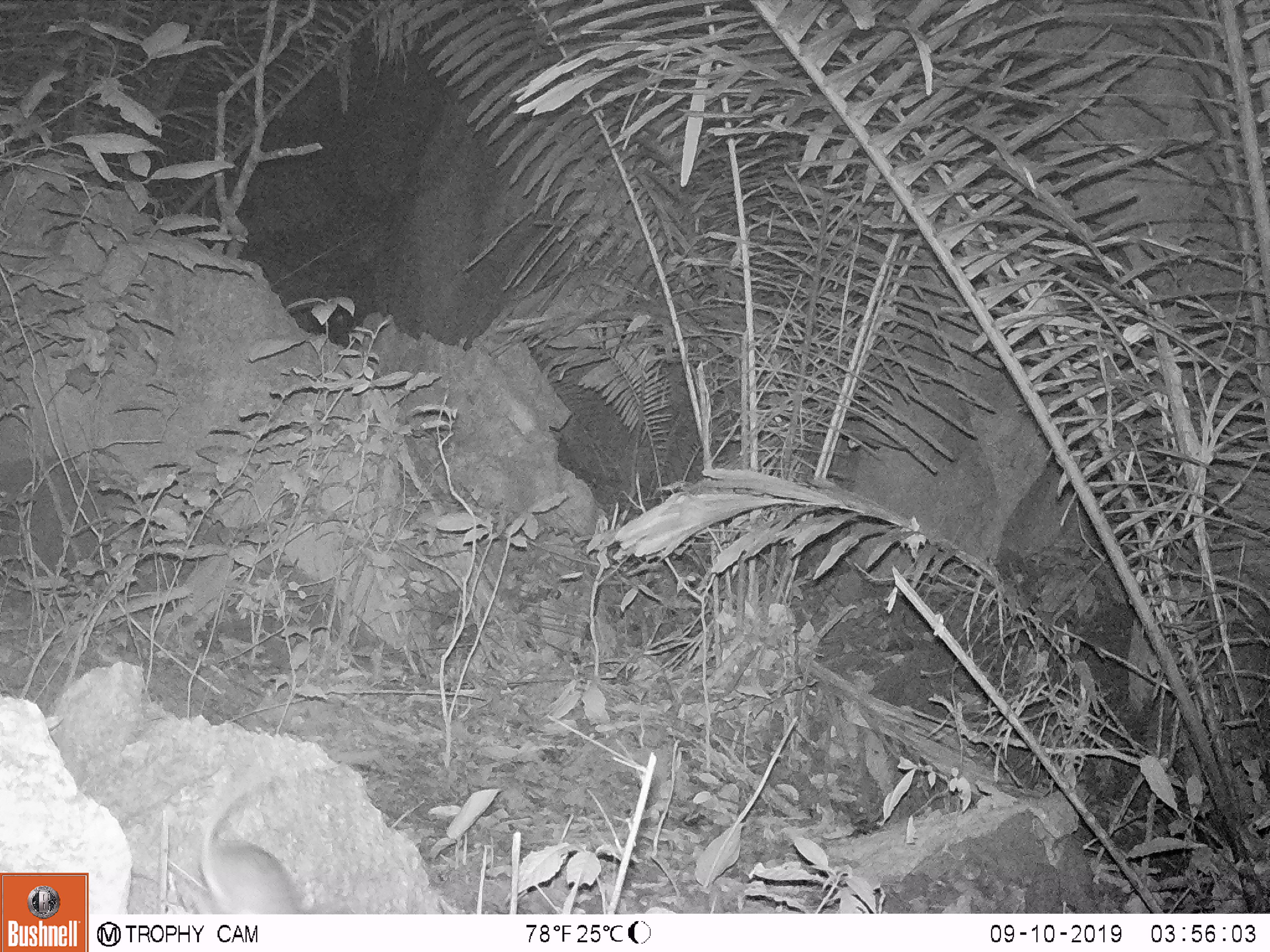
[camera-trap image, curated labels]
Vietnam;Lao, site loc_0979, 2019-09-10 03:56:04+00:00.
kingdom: Animalia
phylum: Chordata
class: Mammalia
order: Rodentia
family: Muridae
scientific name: Muridae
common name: old-world mice and rats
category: unidentified murid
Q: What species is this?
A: Unidentified murid (old-world mice and rats) (Muridae).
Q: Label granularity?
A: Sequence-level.